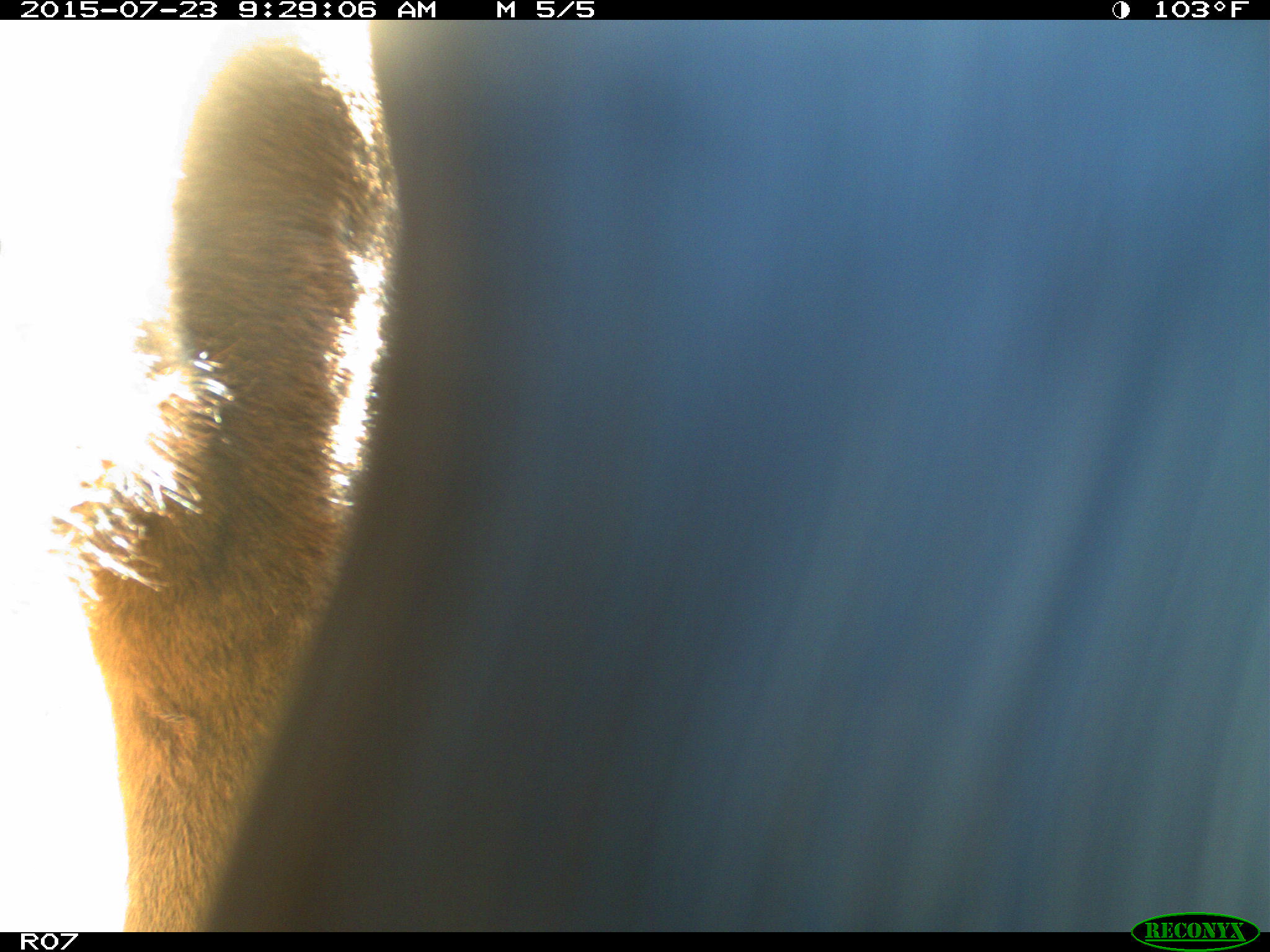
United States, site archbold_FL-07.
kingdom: Animalia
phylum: Chordata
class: Mammalia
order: Artiodactyla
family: Bovidae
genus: Bos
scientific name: Bos taurus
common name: domestic cow